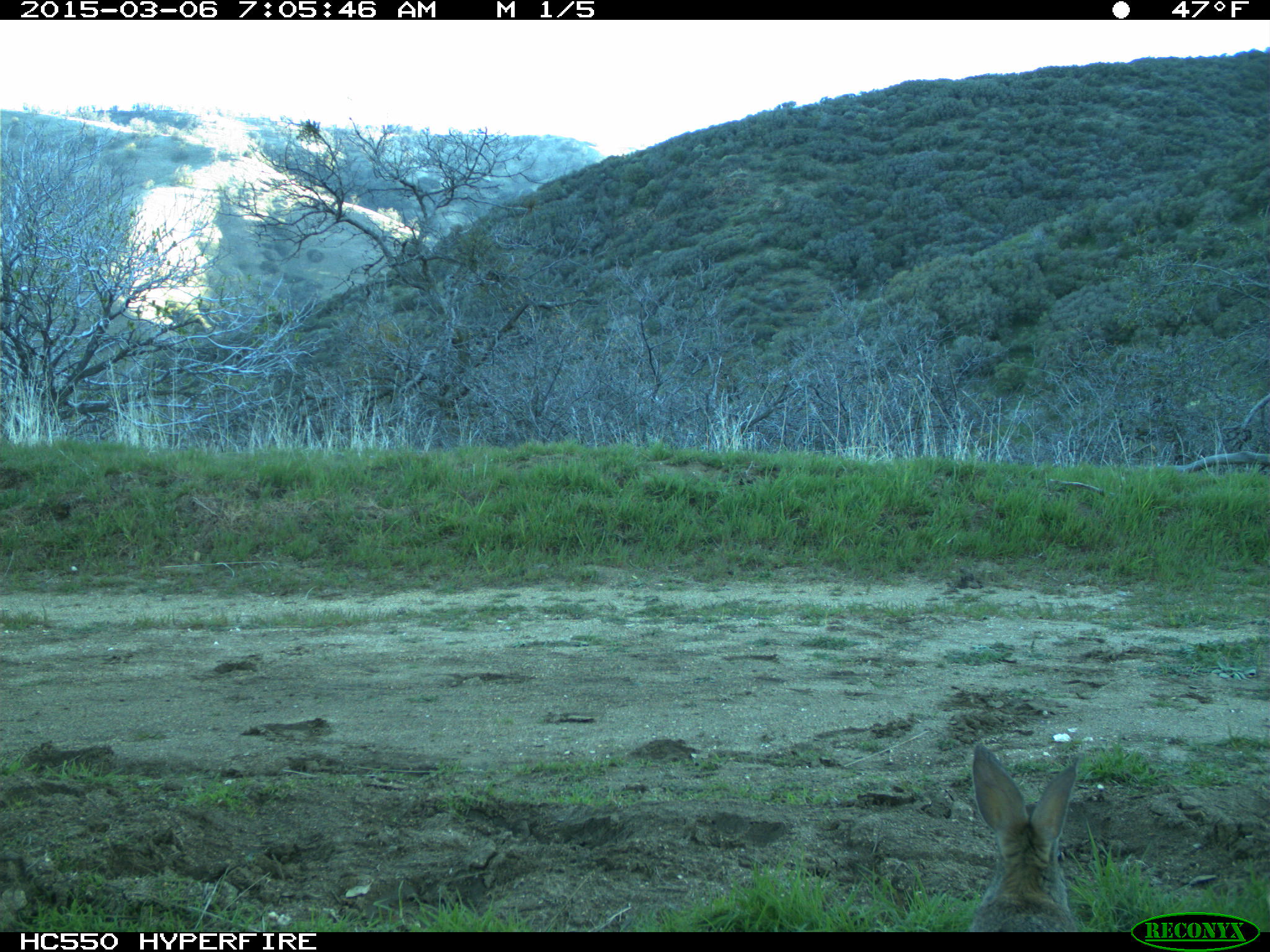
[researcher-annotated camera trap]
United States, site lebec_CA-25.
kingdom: Animalia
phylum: Chordata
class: Mammalia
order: Lagomorpha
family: Leporidae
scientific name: Leporidae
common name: rabbits and hares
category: unidentified rabbit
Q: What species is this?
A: Unidentified rabbit (rabbits and hares) (Leporidae).